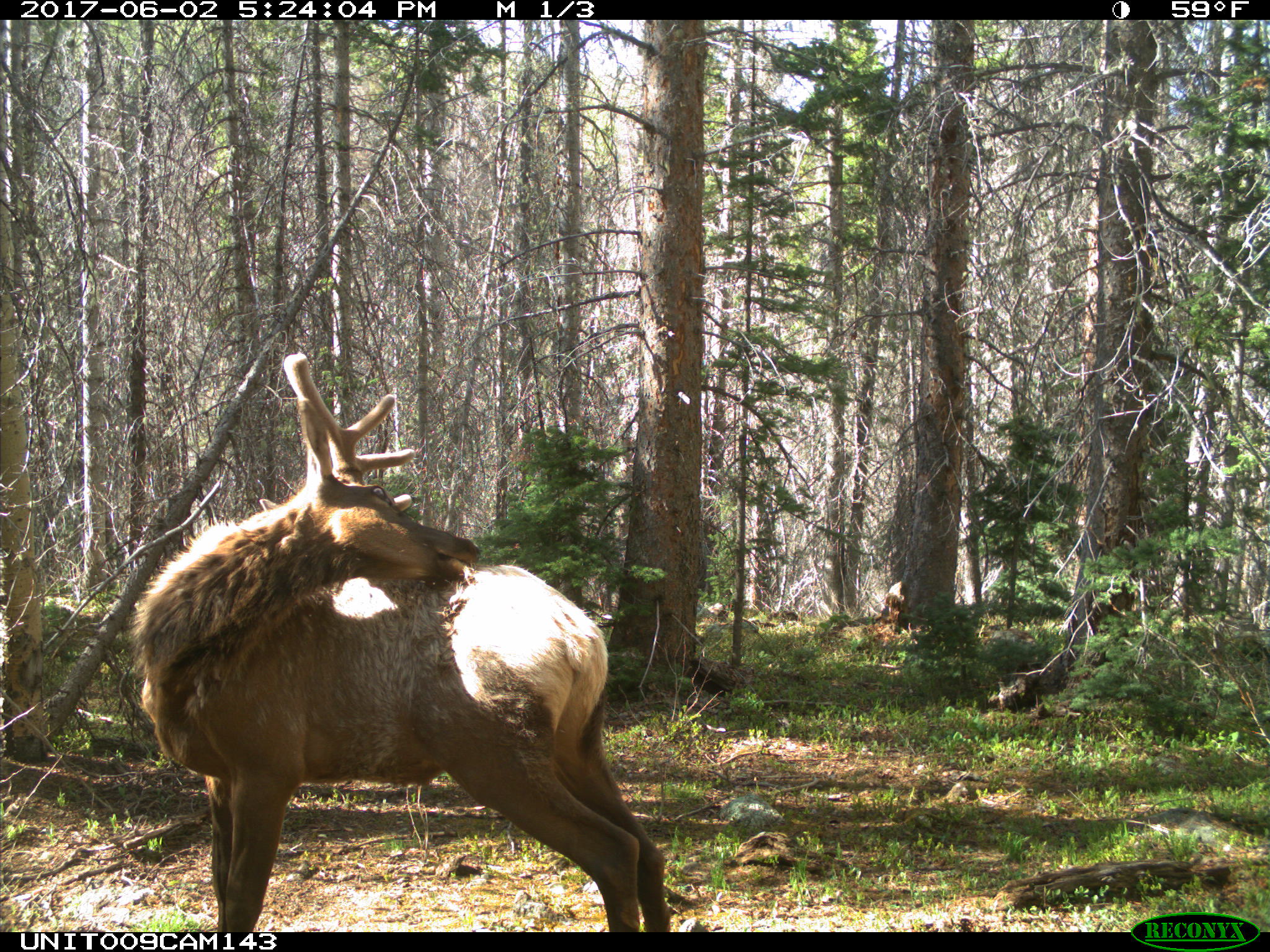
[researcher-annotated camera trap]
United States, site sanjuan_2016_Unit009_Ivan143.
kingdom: Animalia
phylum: Chordata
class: Mammalia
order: Artiodactyla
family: Cervidae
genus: Cervus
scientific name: Cervus elaphus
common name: red deer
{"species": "Cervus elaphus (red deer)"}